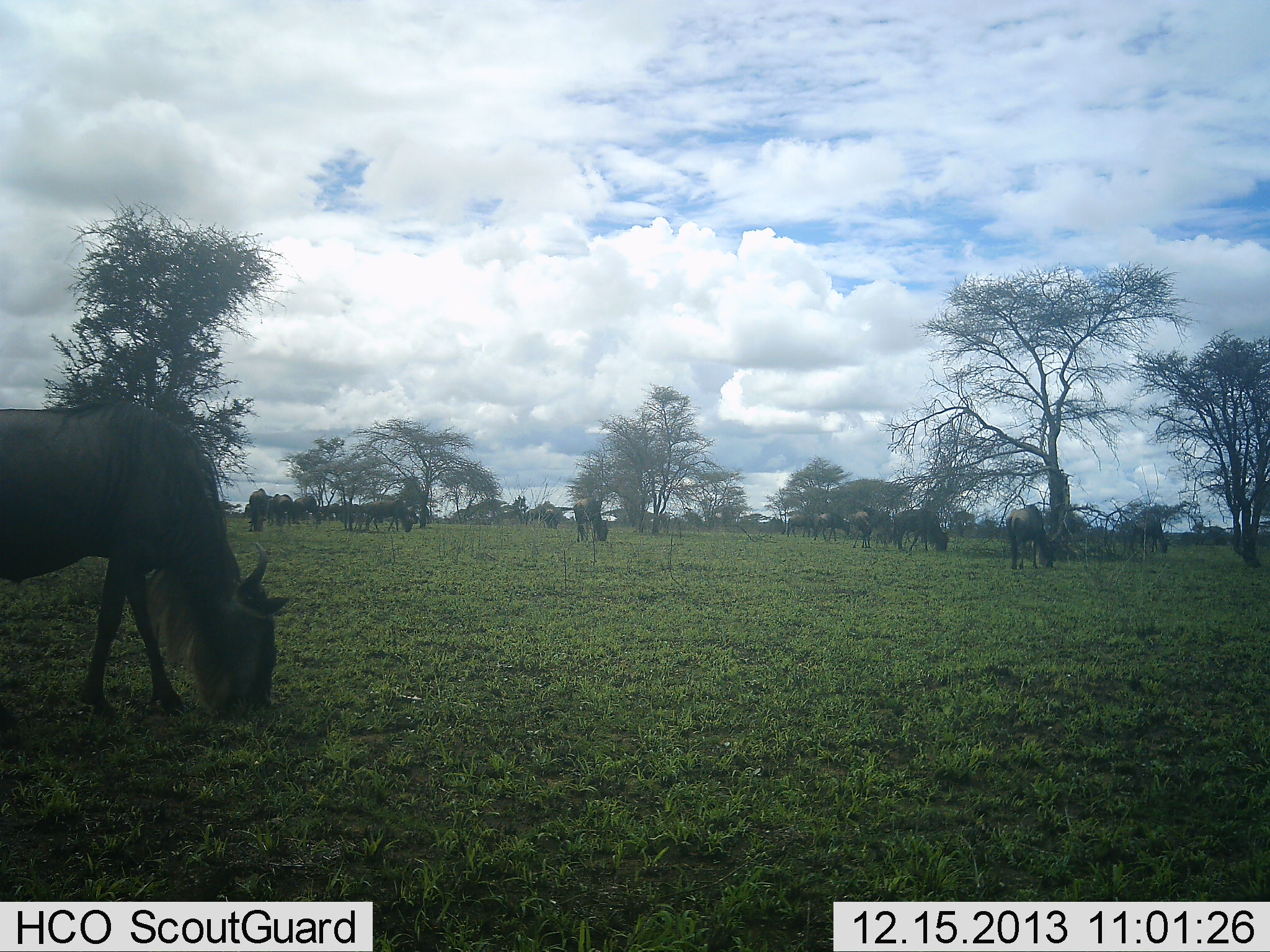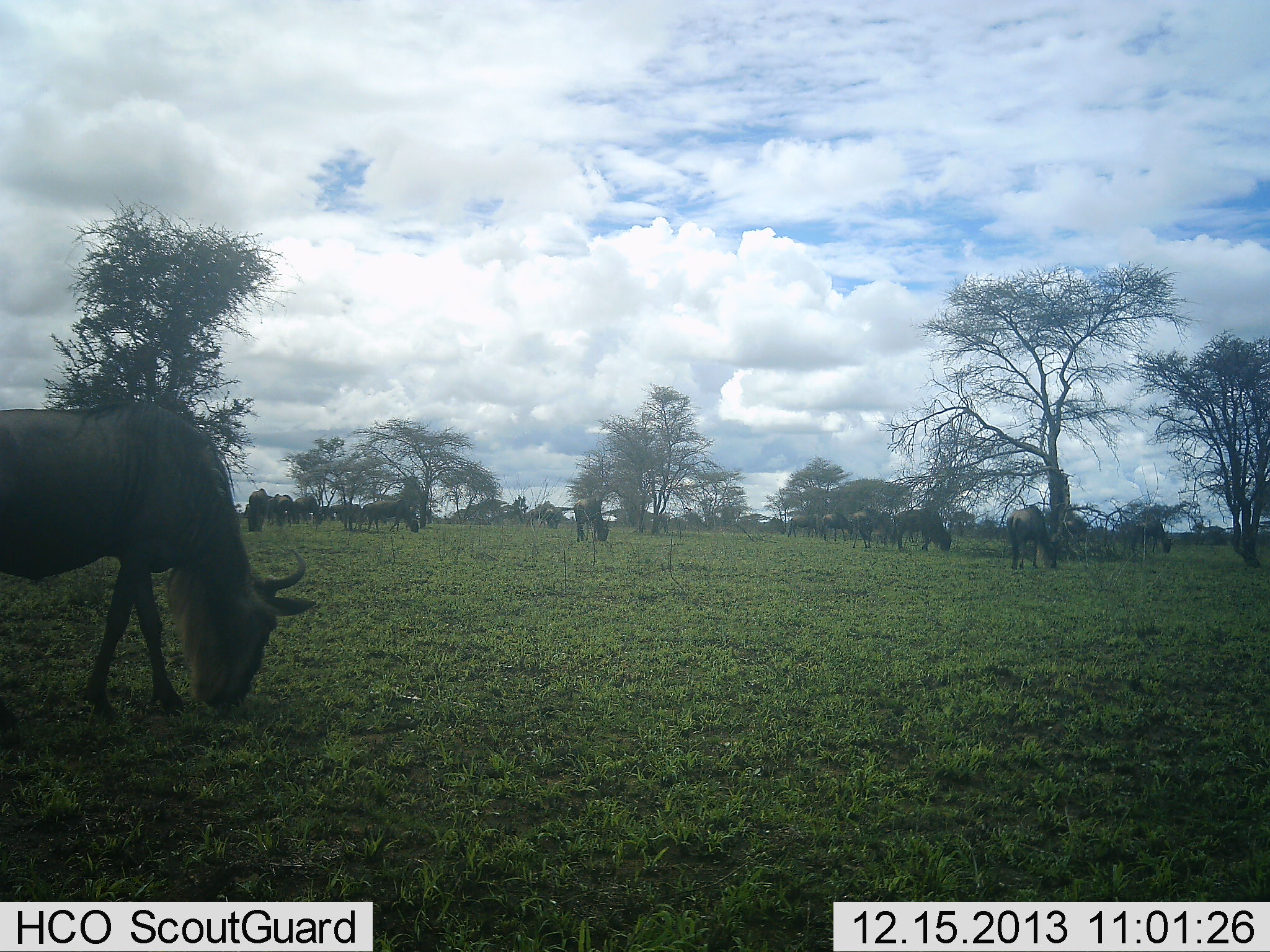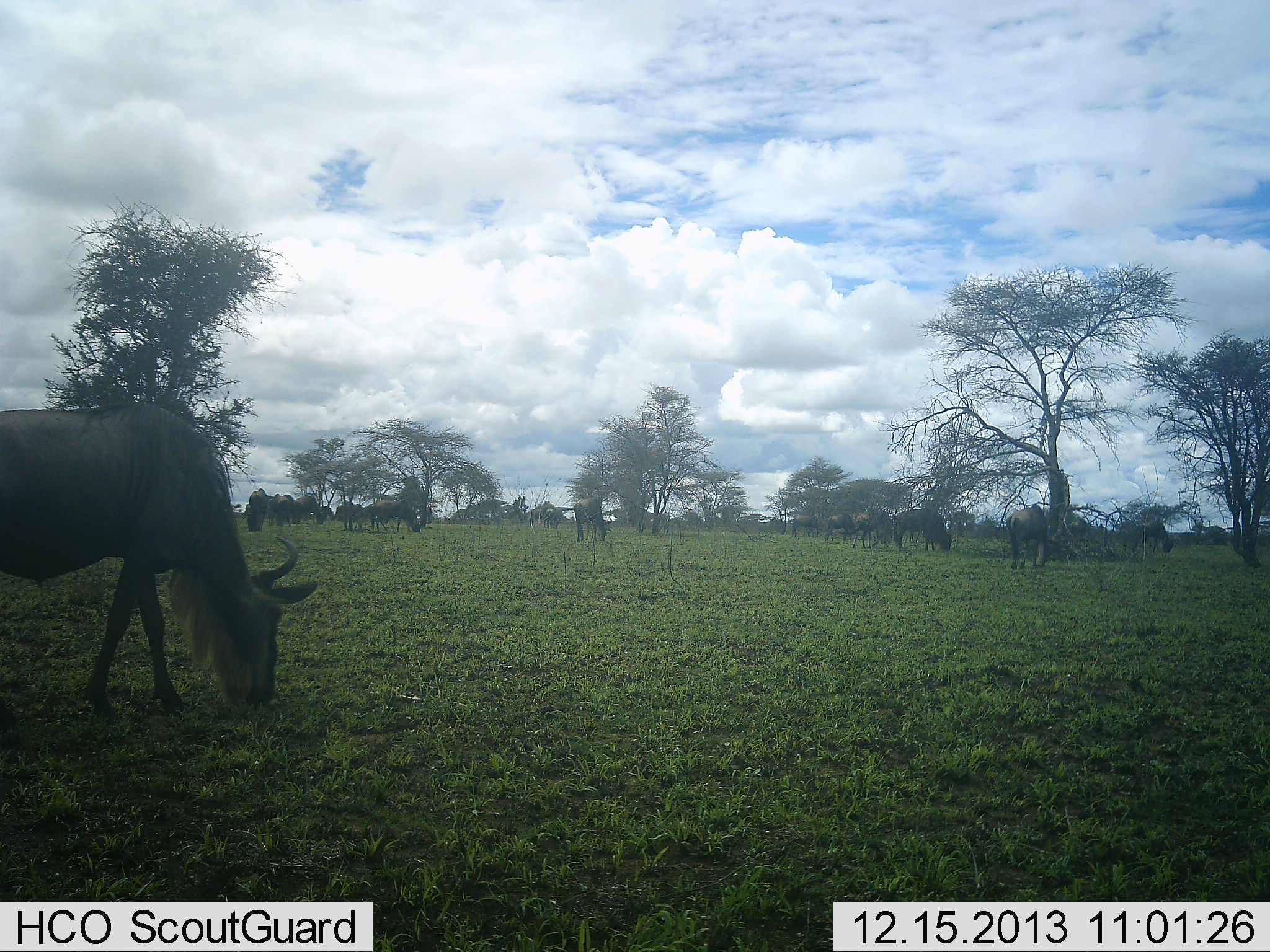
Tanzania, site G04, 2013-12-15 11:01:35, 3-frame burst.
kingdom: Animalia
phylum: Chordata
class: Mammalia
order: Artiodactyla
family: Bovidae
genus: Connochaetes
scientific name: Connochaetes taurinus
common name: blue wildebeest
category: wildebeest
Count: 11-50.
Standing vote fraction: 10%.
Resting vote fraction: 0%.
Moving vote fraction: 10%.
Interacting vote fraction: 0%.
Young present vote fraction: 0%.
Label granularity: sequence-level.